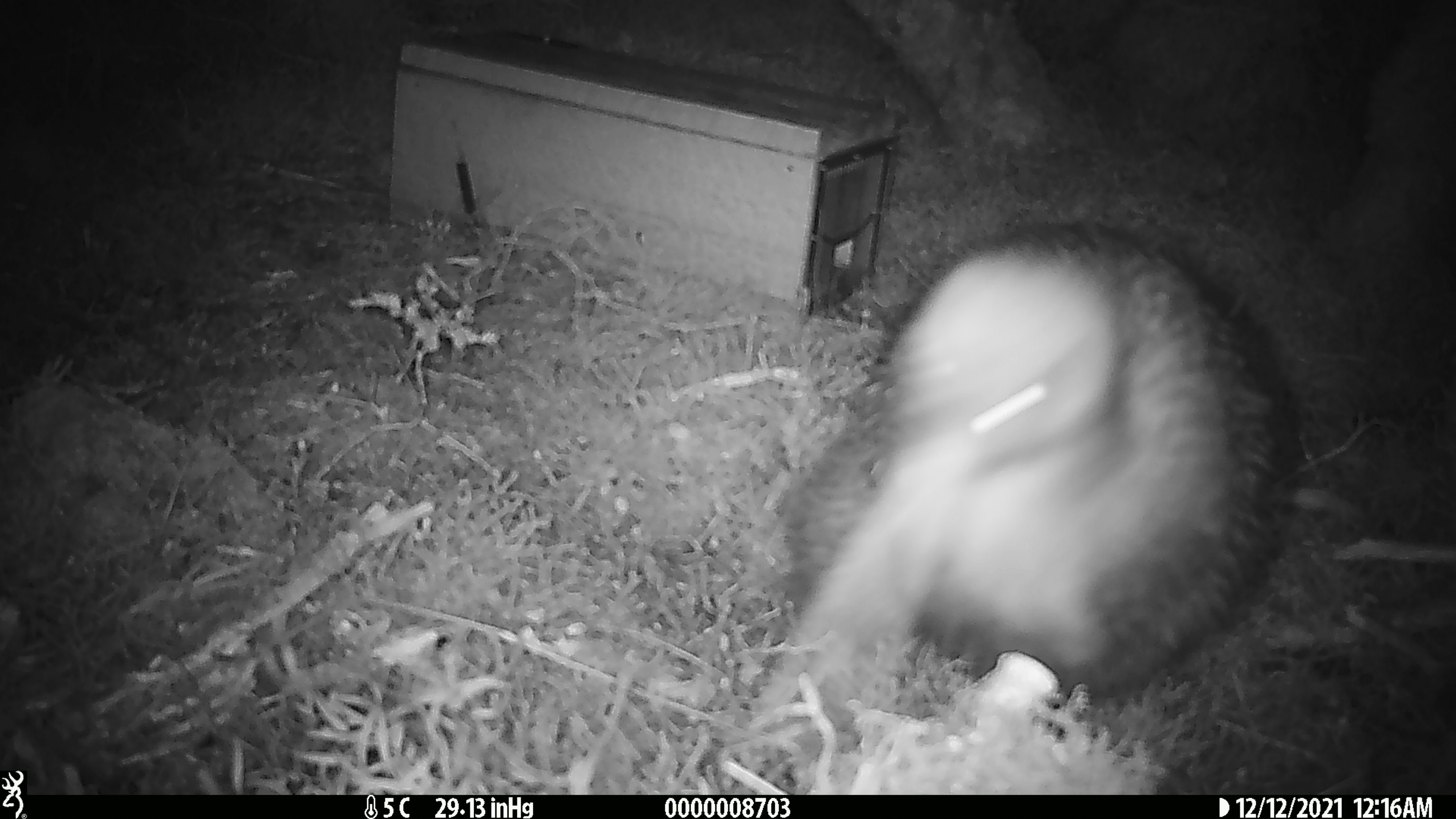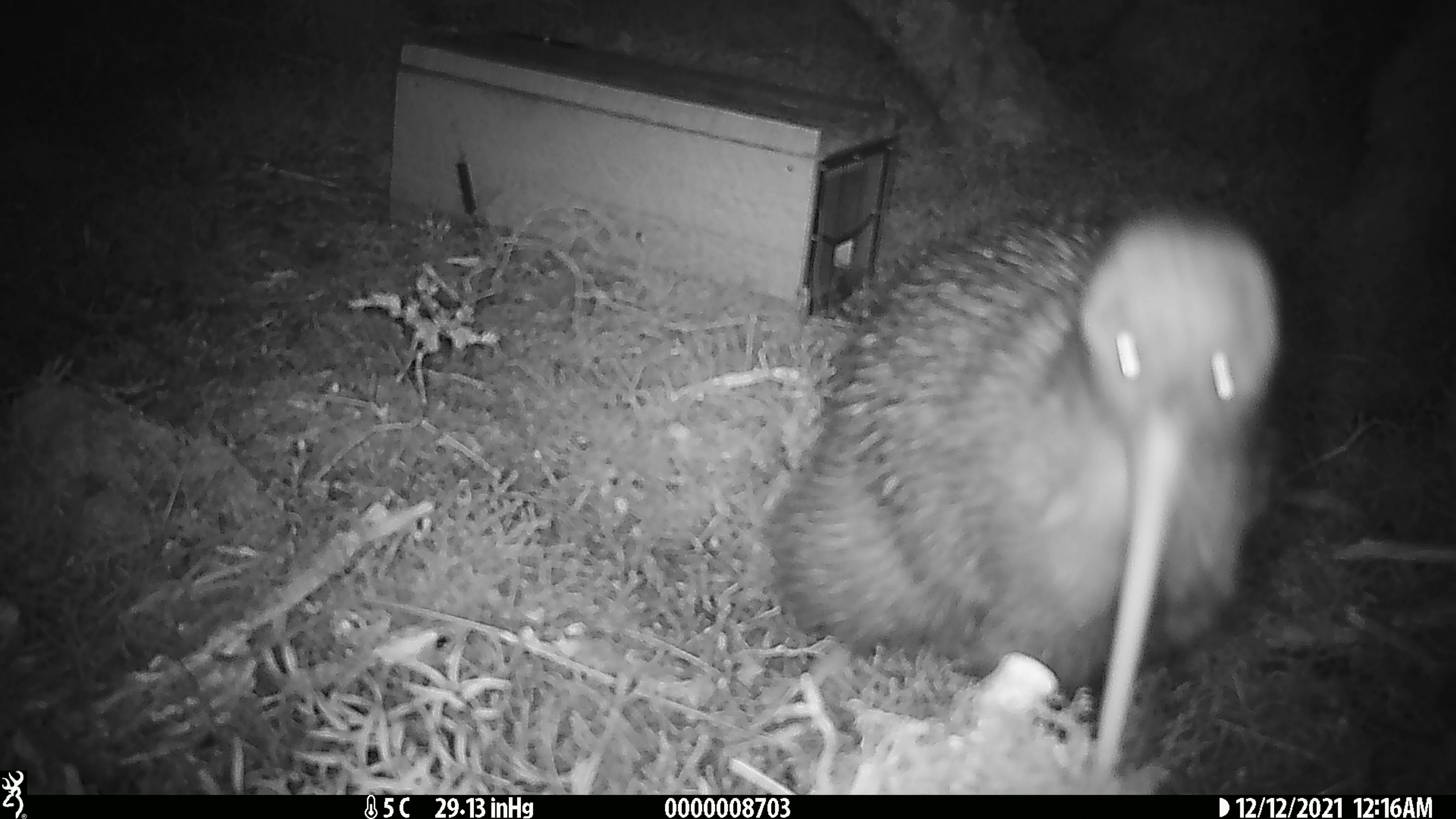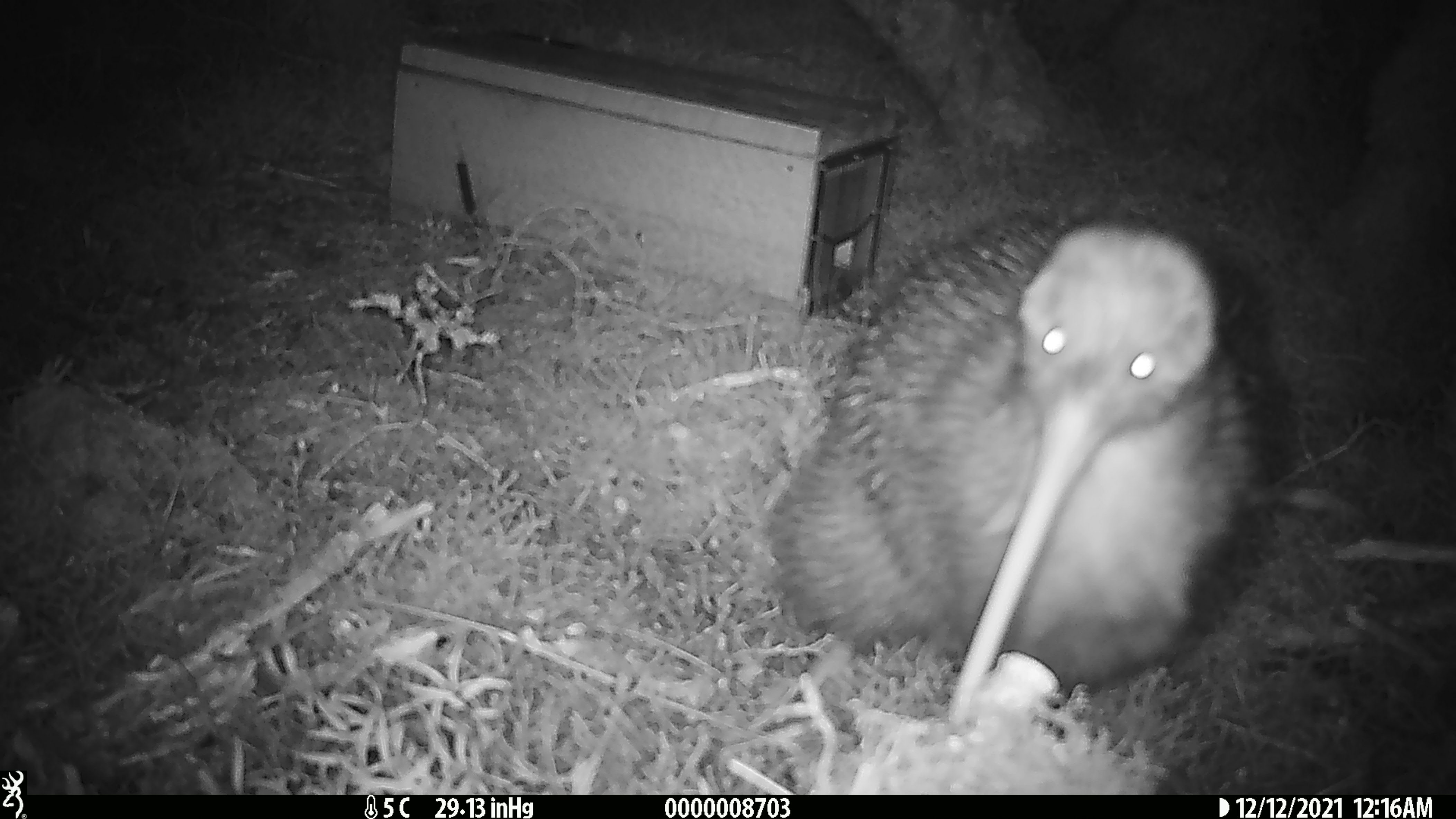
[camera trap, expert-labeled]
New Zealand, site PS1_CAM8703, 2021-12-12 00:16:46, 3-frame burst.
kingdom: Animalia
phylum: Chordata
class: Aves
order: Apterygiformes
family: Apterygidae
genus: Apteryx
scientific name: Apteryx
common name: kiwi